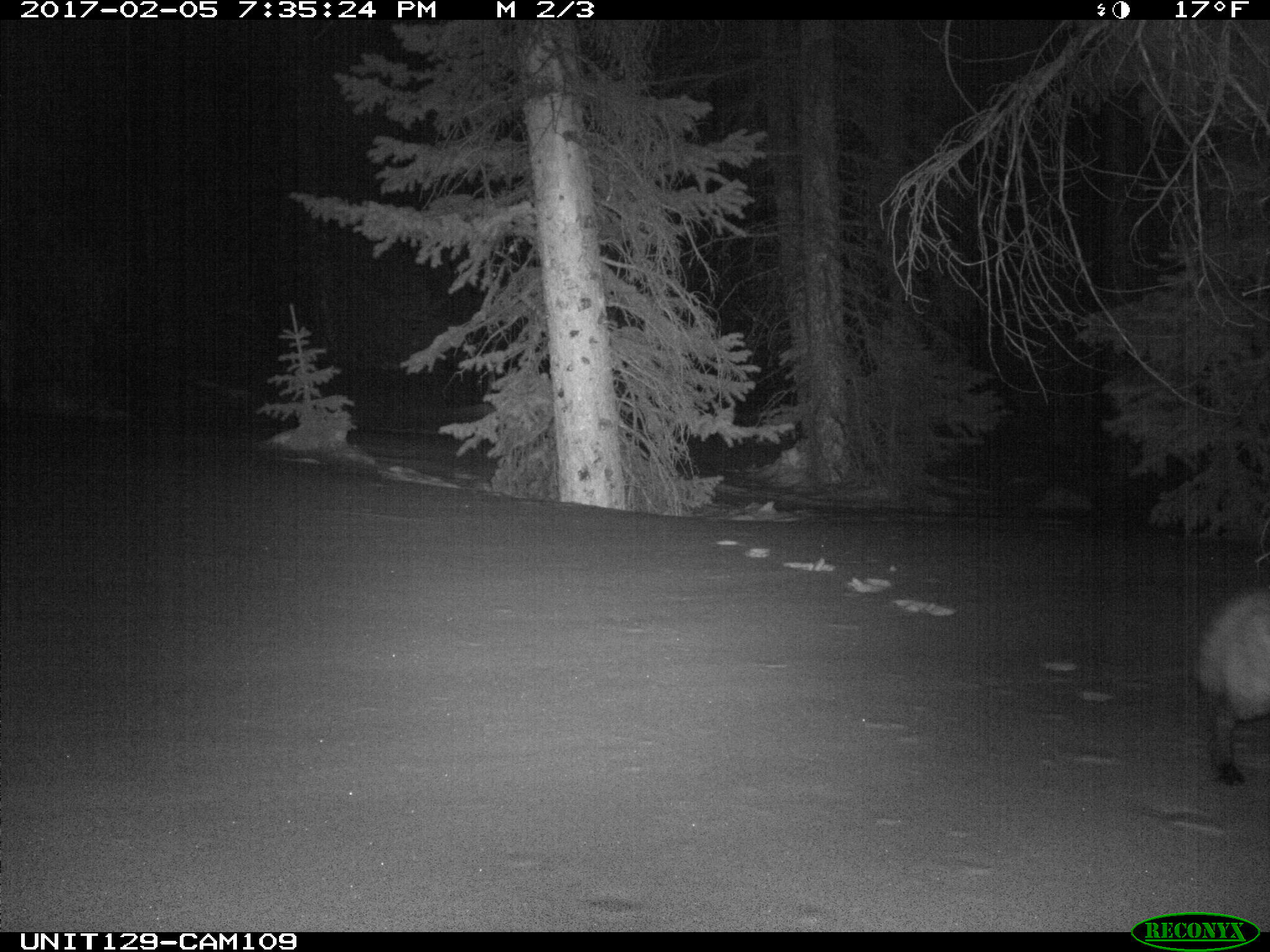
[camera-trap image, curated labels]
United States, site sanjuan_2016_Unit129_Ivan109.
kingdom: Animalia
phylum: Chordata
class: Mammalia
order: Carnivora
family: Canidae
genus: Vulpes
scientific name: Vulpes vulpes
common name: red fox